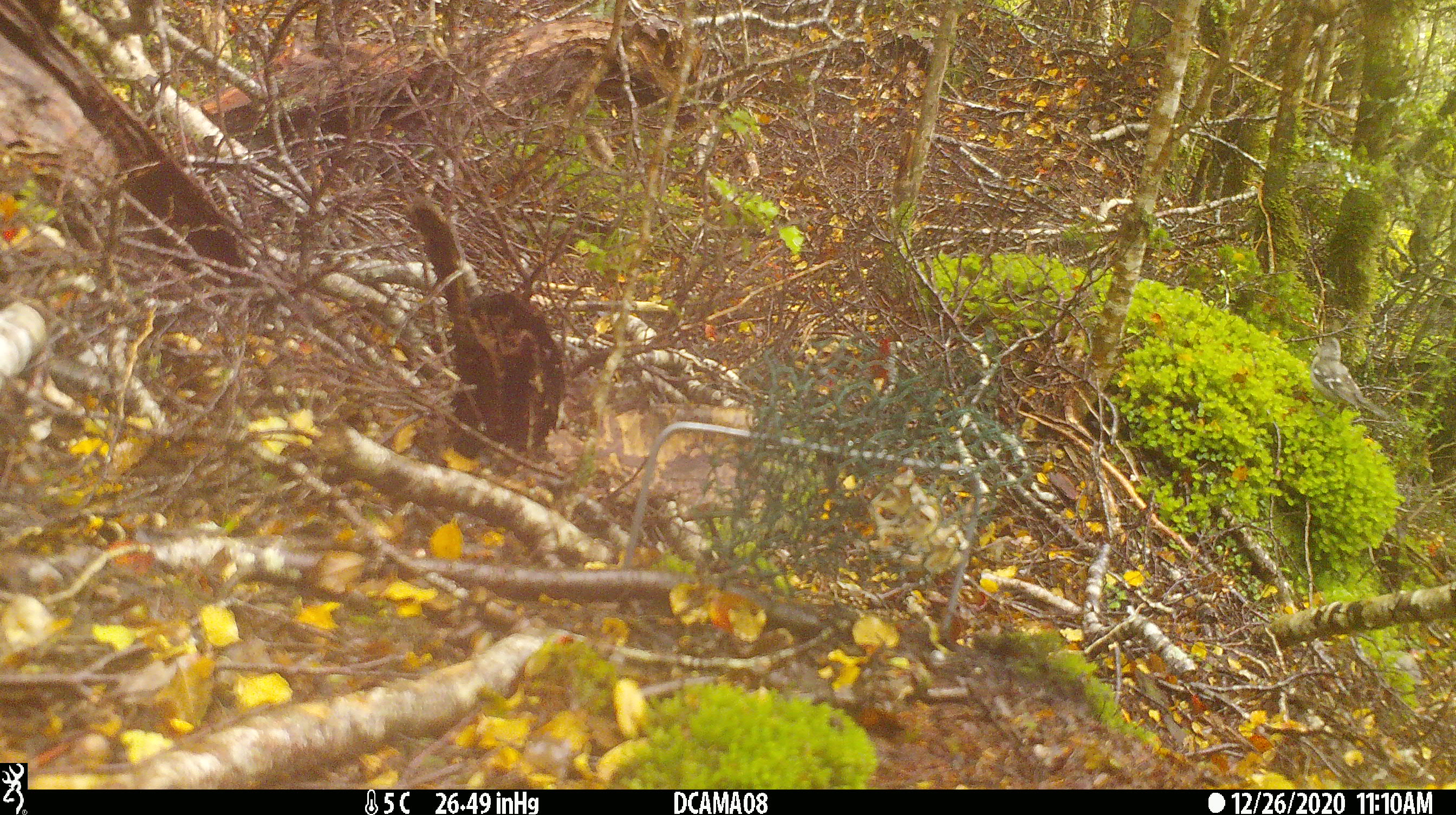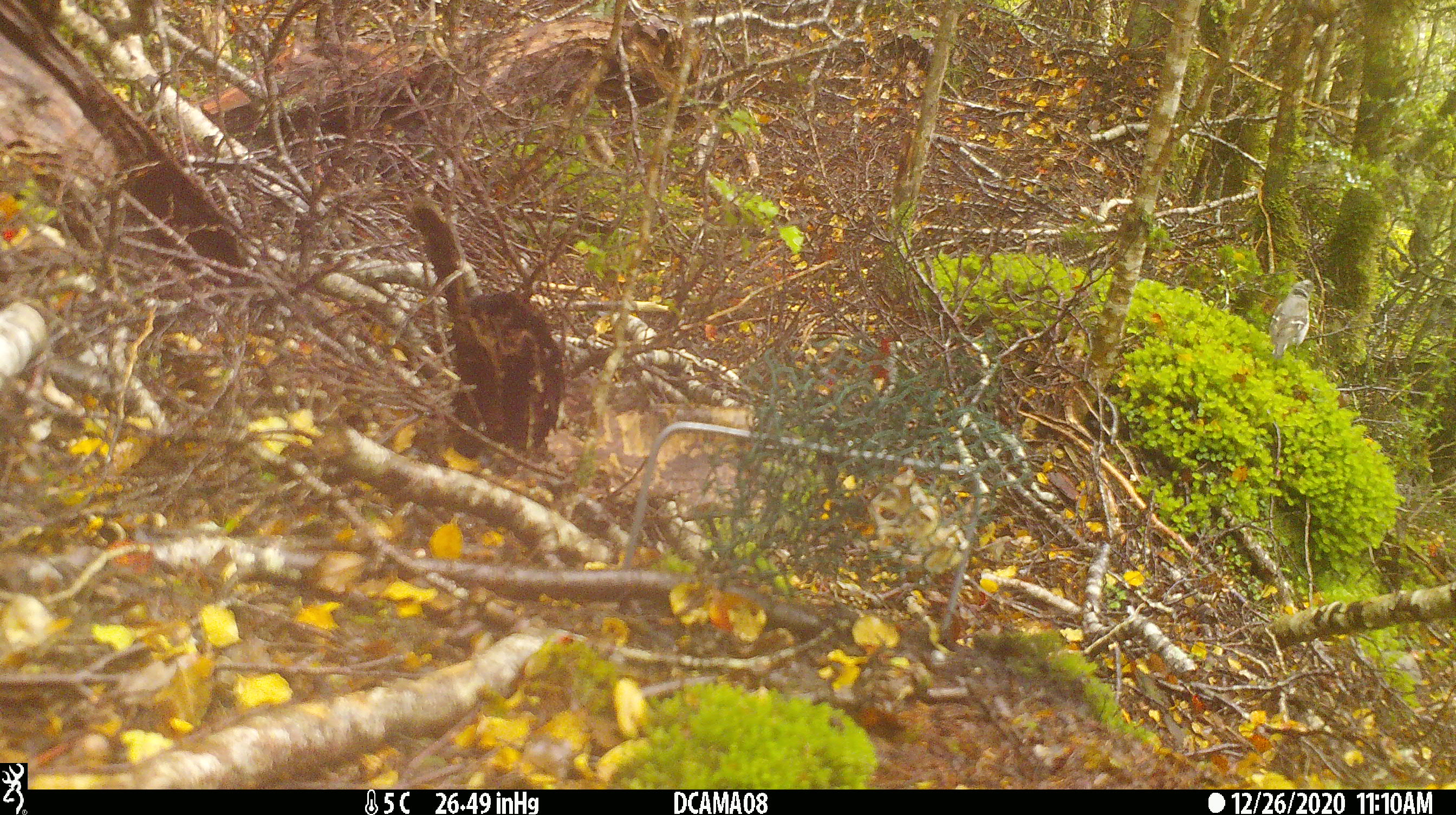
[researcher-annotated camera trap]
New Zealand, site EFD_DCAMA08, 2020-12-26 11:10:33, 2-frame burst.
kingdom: Animalia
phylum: Chordata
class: Aves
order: Passeriformes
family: Fringillidae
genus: Fringilla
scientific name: Fringilla coelebs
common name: common chaffinch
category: chaffinch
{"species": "chaffinch (common chaffinch) (Fringilla coelebs)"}